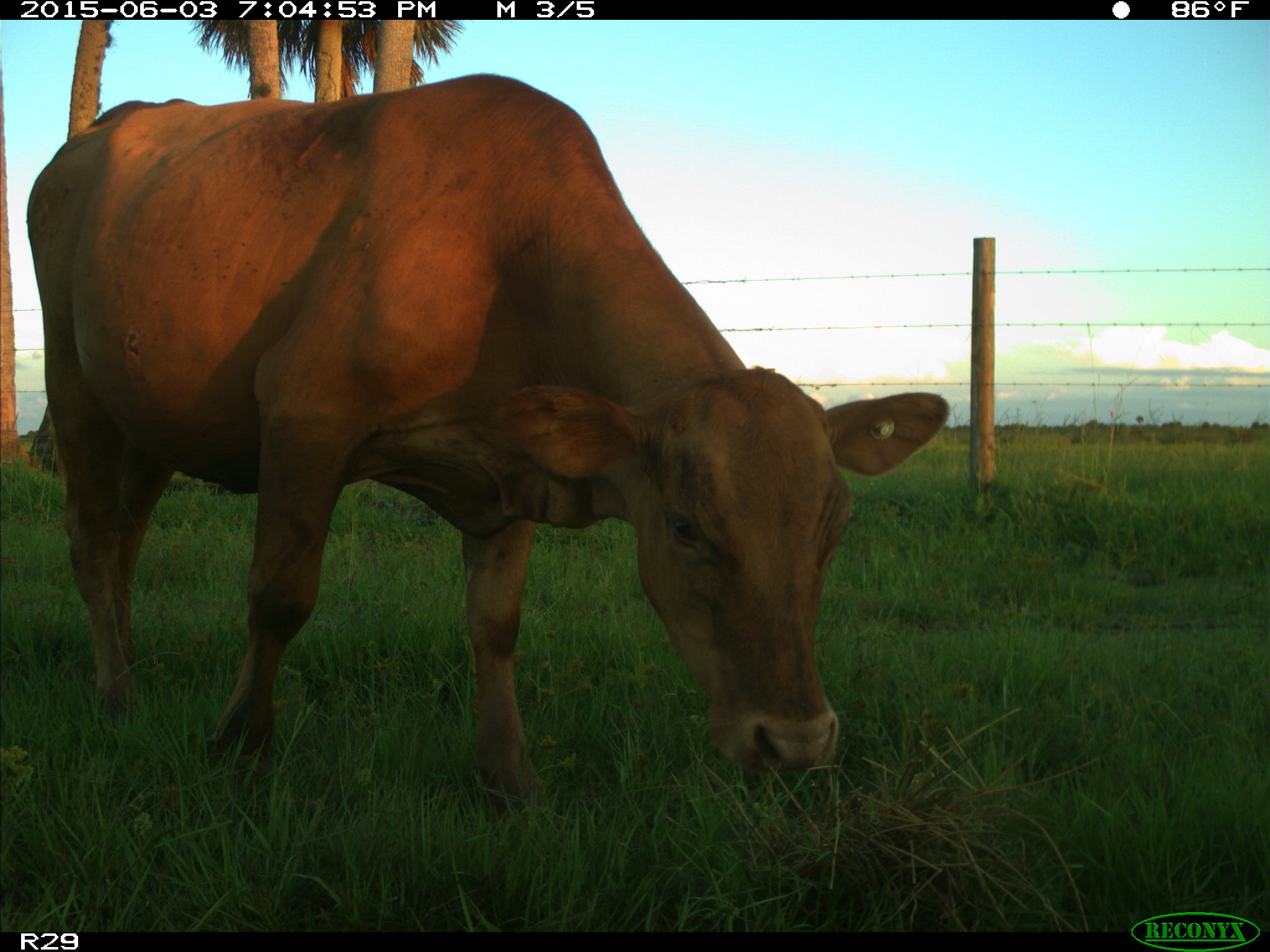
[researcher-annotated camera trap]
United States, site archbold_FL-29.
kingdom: Animalia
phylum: Chordata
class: Mammalia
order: Artiodactyla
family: Bovidae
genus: Bos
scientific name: Bos taurus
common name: domestic cow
Bos taurus (domestic cow).